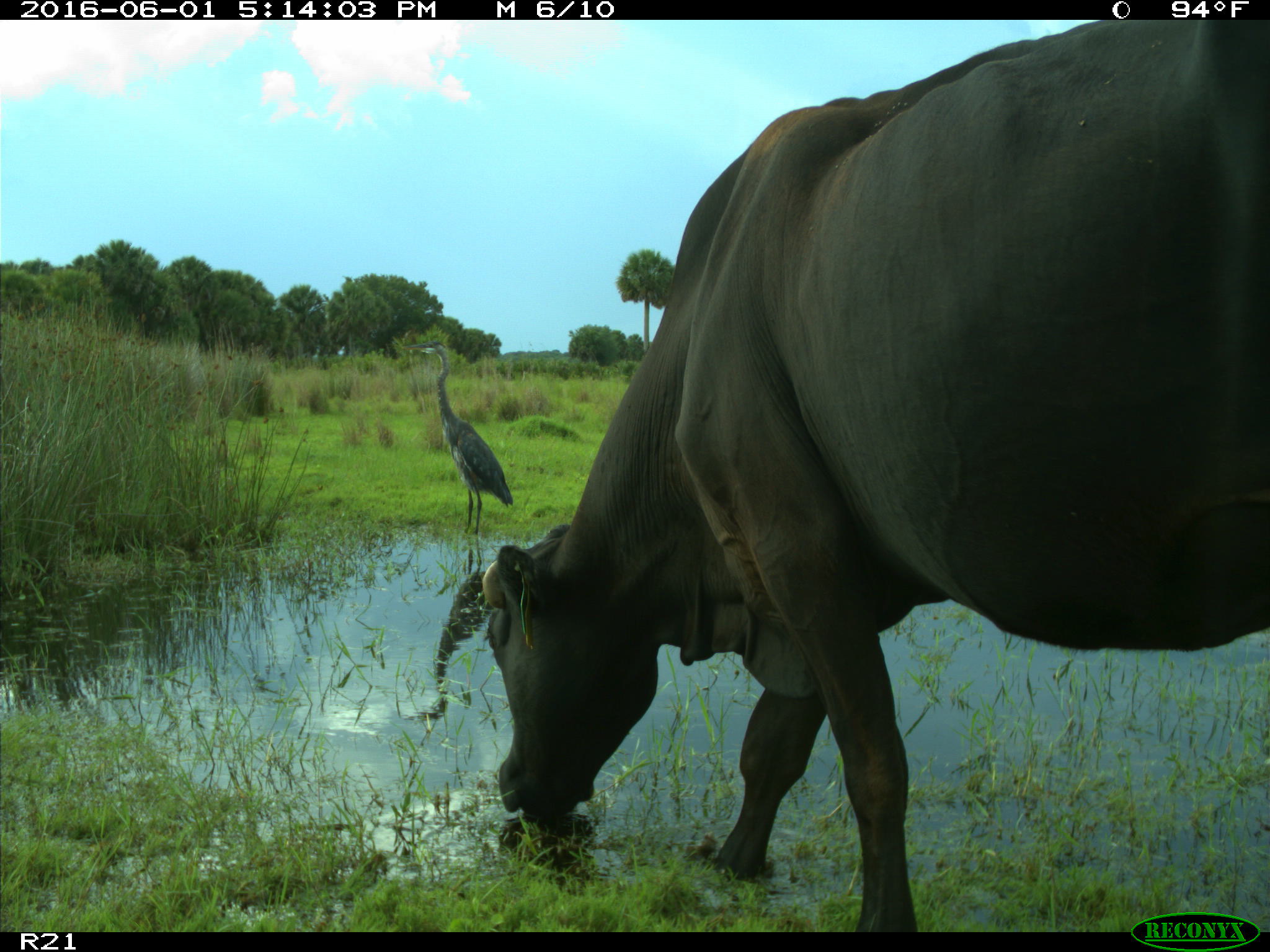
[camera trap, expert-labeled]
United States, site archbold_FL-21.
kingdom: Animalia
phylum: Chordata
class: Mammalia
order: Artiodactyla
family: Bovidae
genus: Bos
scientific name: Bos taurus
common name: domestic cow